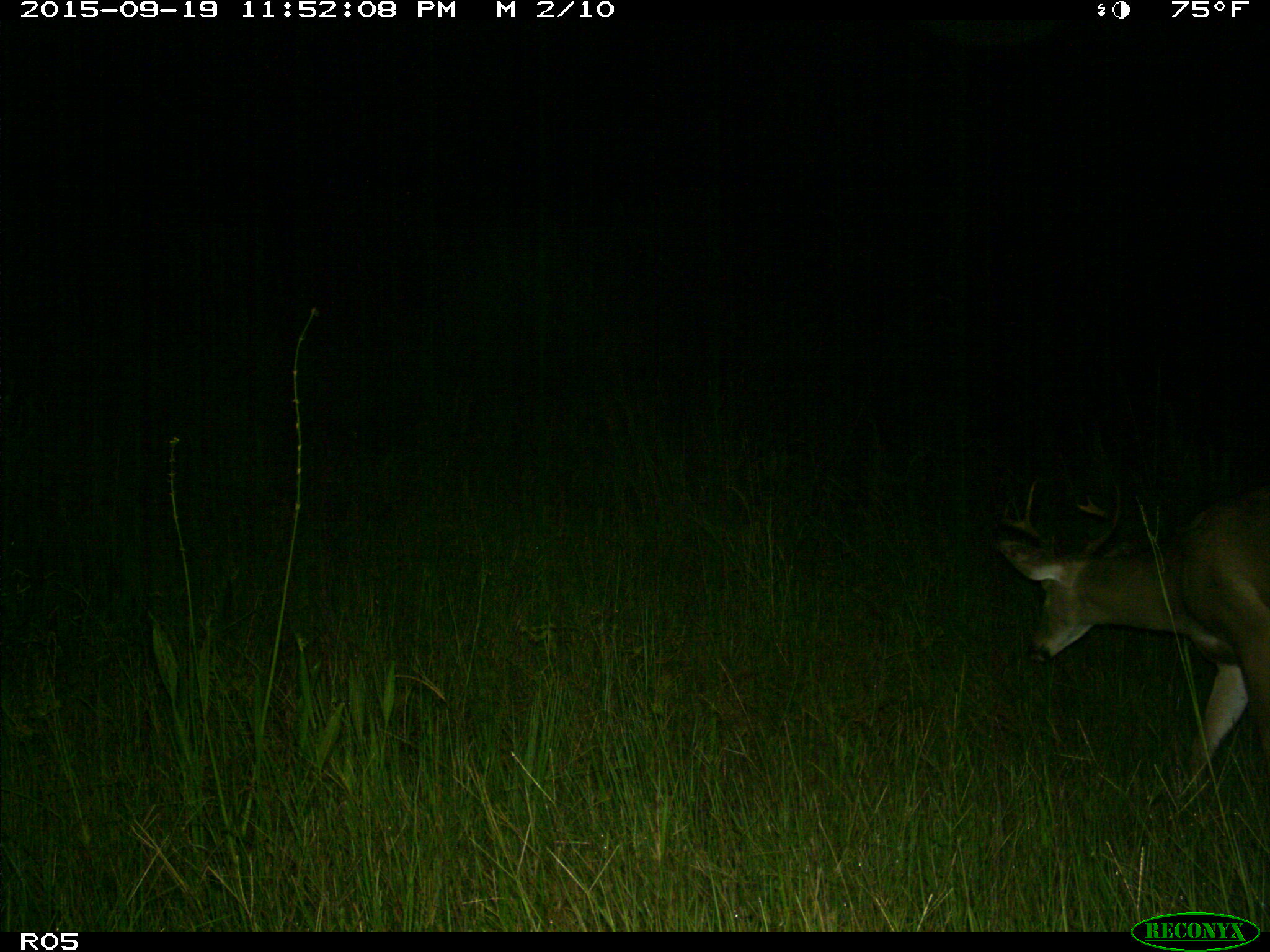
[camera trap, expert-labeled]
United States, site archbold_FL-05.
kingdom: Animalia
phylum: Chordata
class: Mammalia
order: Artiodactyla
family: Cervidae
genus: Odocoileus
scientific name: Odocoileus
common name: deer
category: unidentified deer